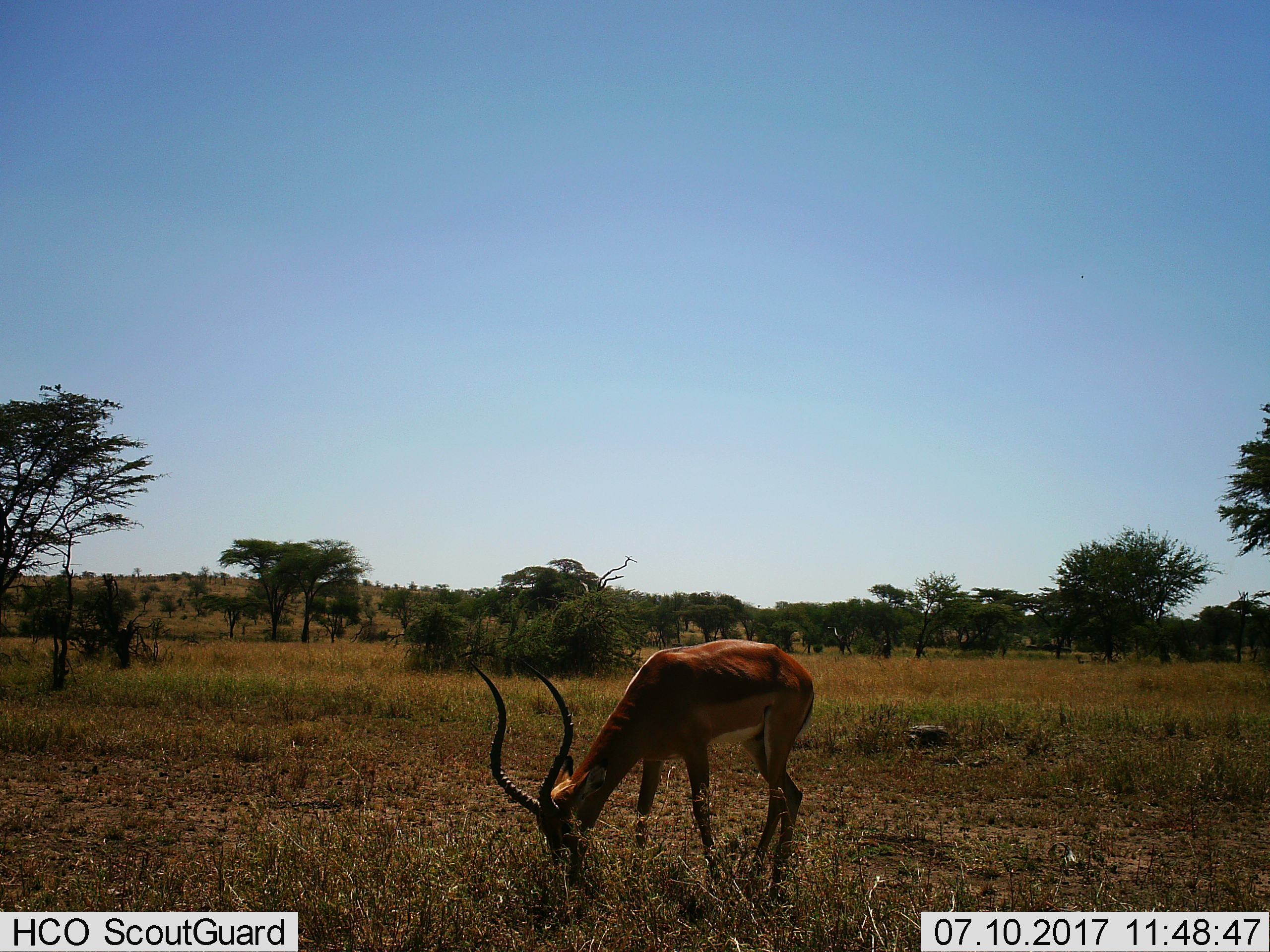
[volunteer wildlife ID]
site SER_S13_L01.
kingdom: Animalia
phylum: Chordata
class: Mammalia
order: Artiodactyla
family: Bovidae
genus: Aepyceros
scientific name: Aepyceros melampus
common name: impala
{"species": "impala (Aepyceros melampus)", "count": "1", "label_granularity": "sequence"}